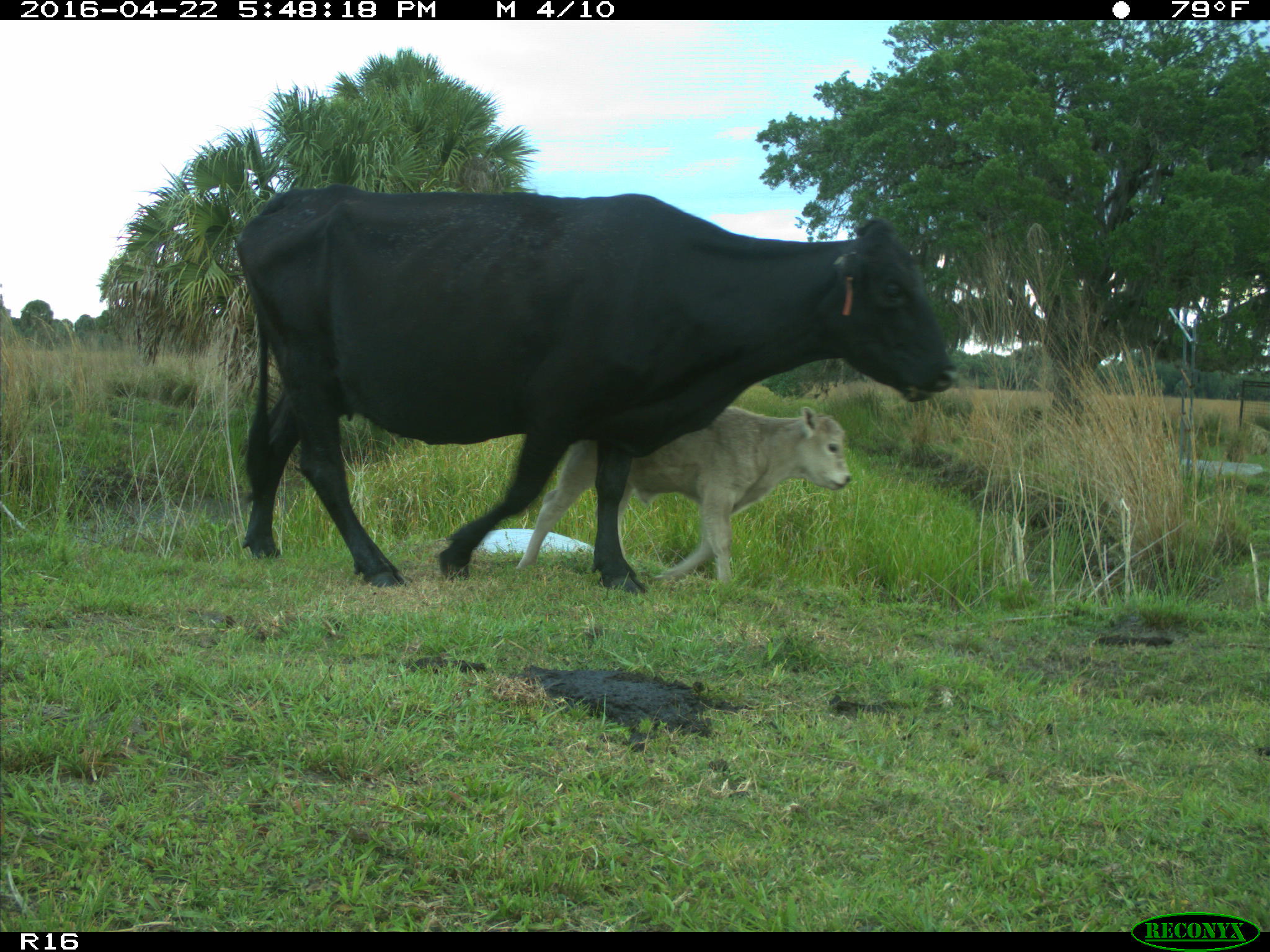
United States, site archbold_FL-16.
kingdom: Animalia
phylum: Chordata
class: Mammalia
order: Artiodactyla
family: Bovidae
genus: Bos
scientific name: Bos taurus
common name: domestic cow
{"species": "Bos taurus (domestic cow)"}